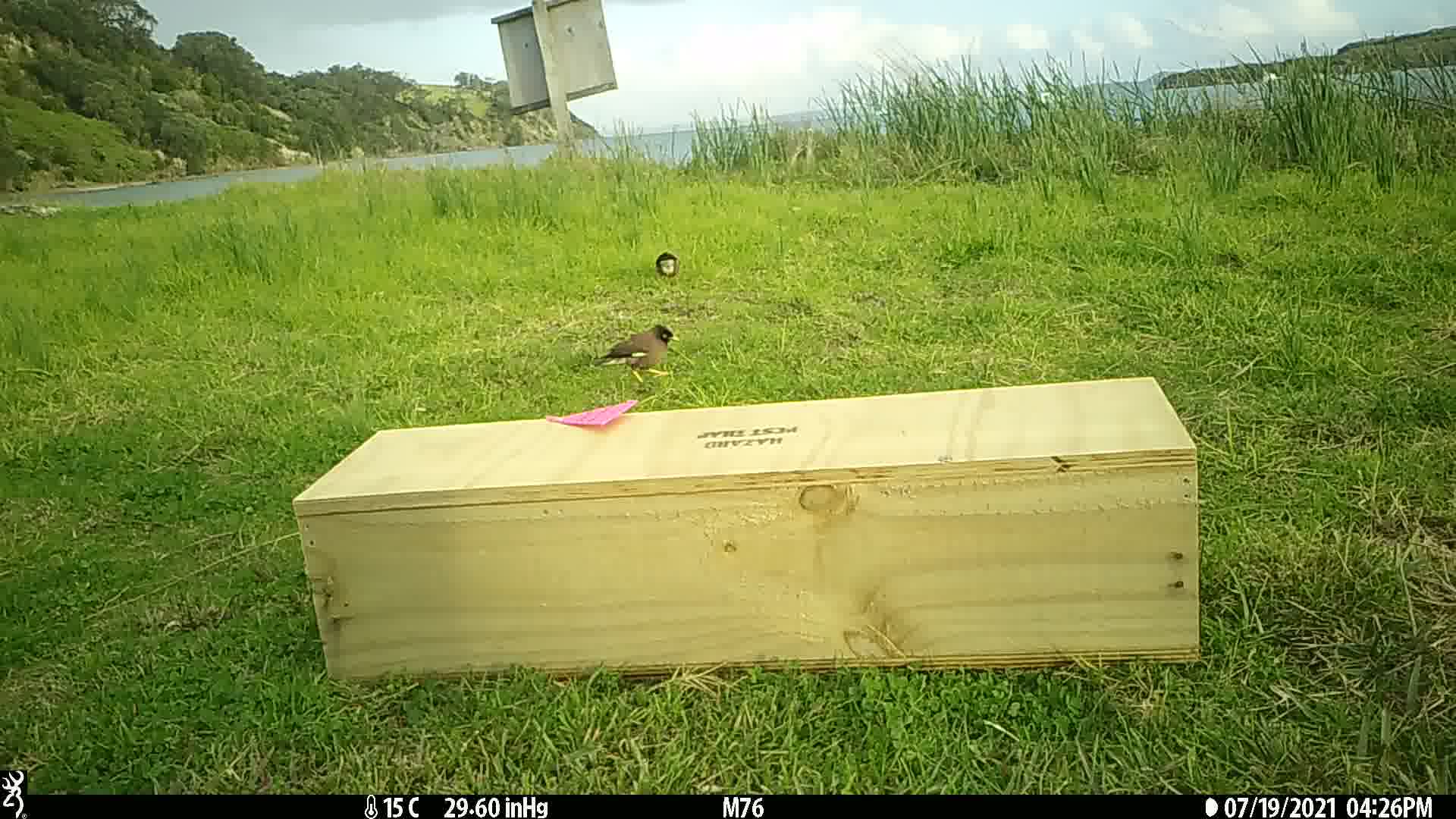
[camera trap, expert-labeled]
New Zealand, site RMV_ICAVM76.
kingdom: Animalia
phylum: Chordata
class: Aves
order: Passeriformes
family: Sturnidae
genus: Acridotheres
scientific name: Acridotheres tristis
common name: common myna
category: myna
Myna (common myna) (Acridotheres tristis).